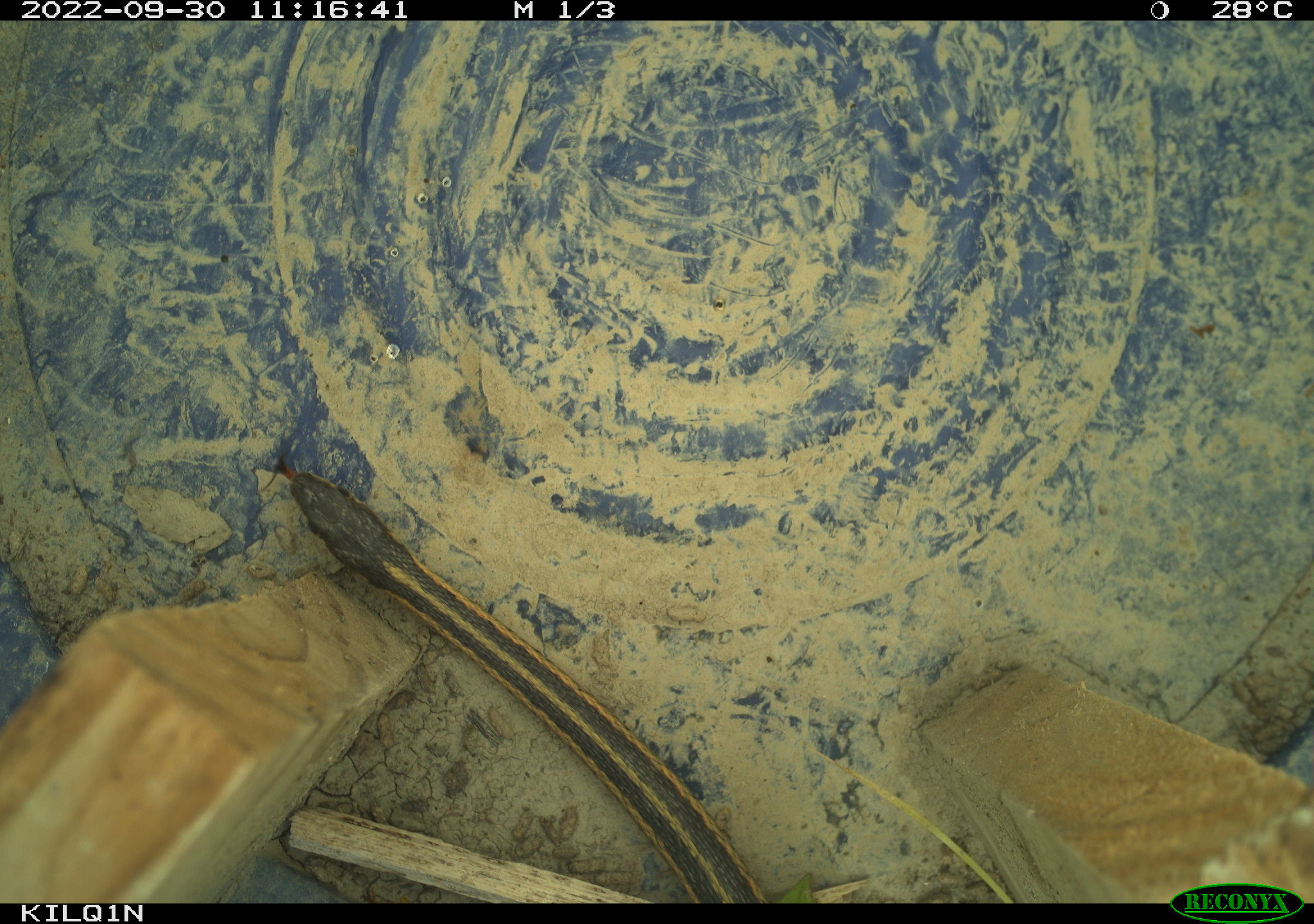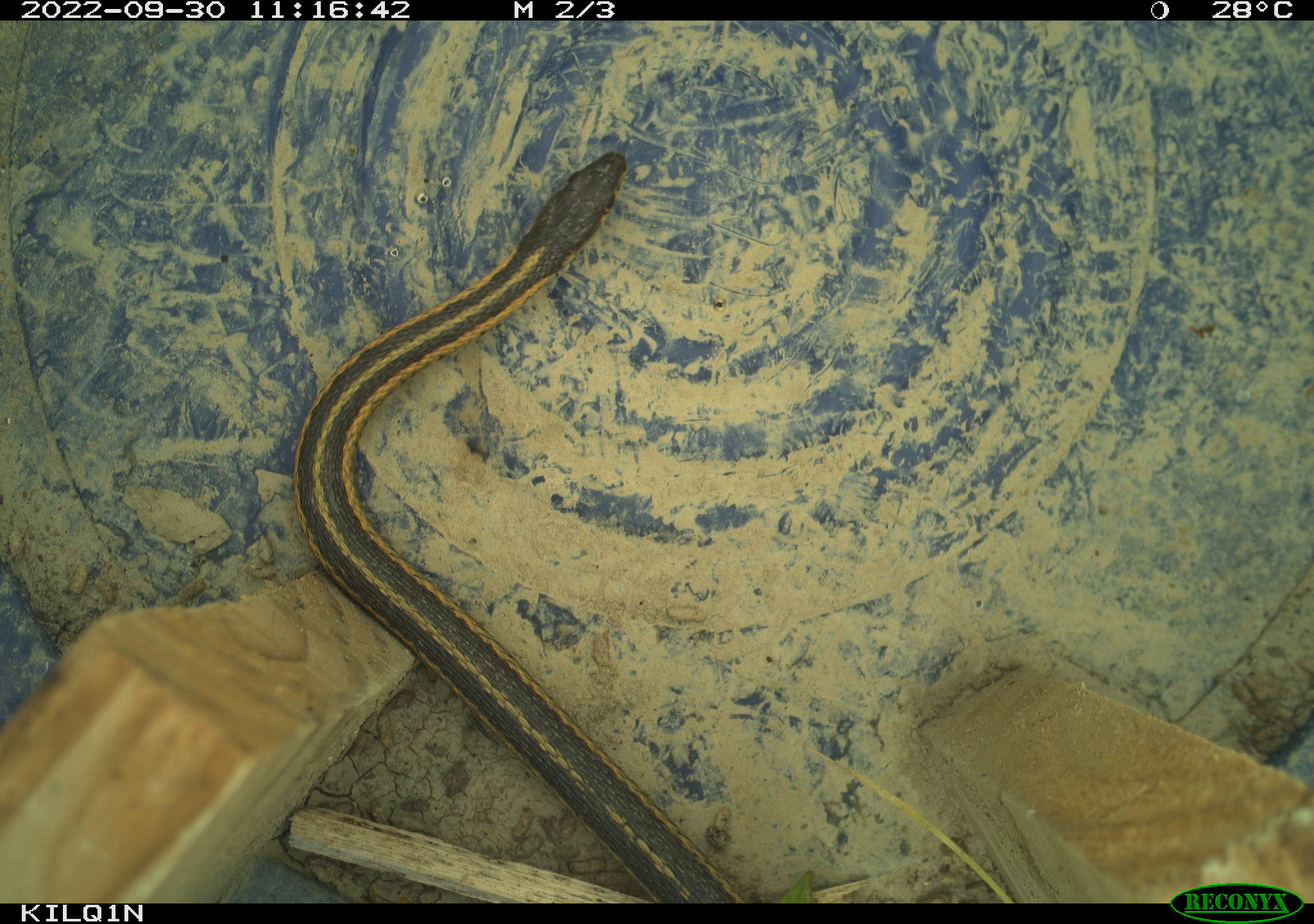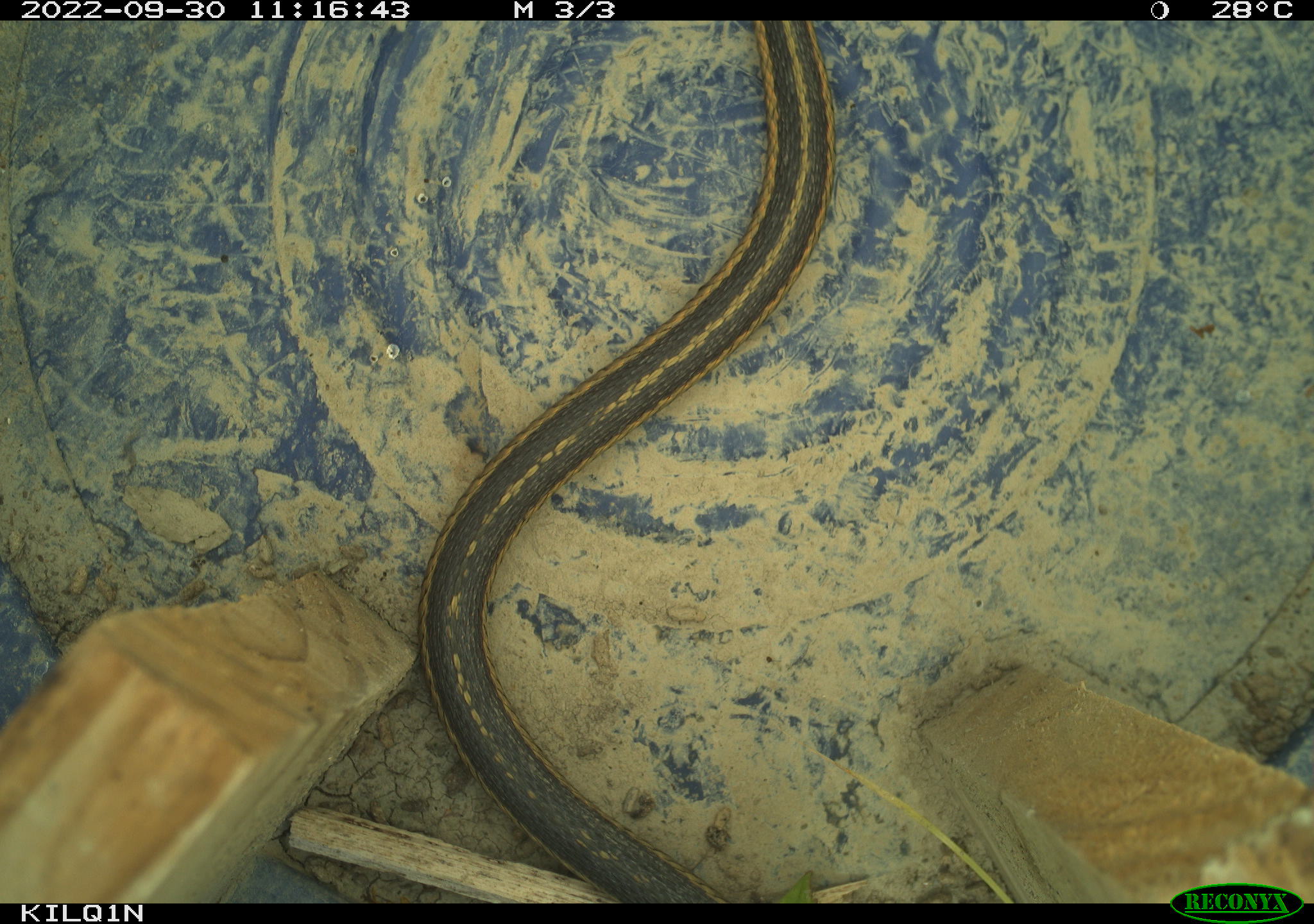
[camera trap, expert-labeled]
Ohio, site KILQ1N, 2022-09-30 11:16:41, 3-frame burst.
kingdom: Animalia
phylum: Chordata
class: Reptilia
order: Squamata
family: Colubridae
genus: Thamnophis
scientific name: Thamnophis sirtalis sirtalis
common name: eastern gartersnake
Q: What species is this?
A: Eastern gartersnake (Thamnophis sirtalis sirtalis).